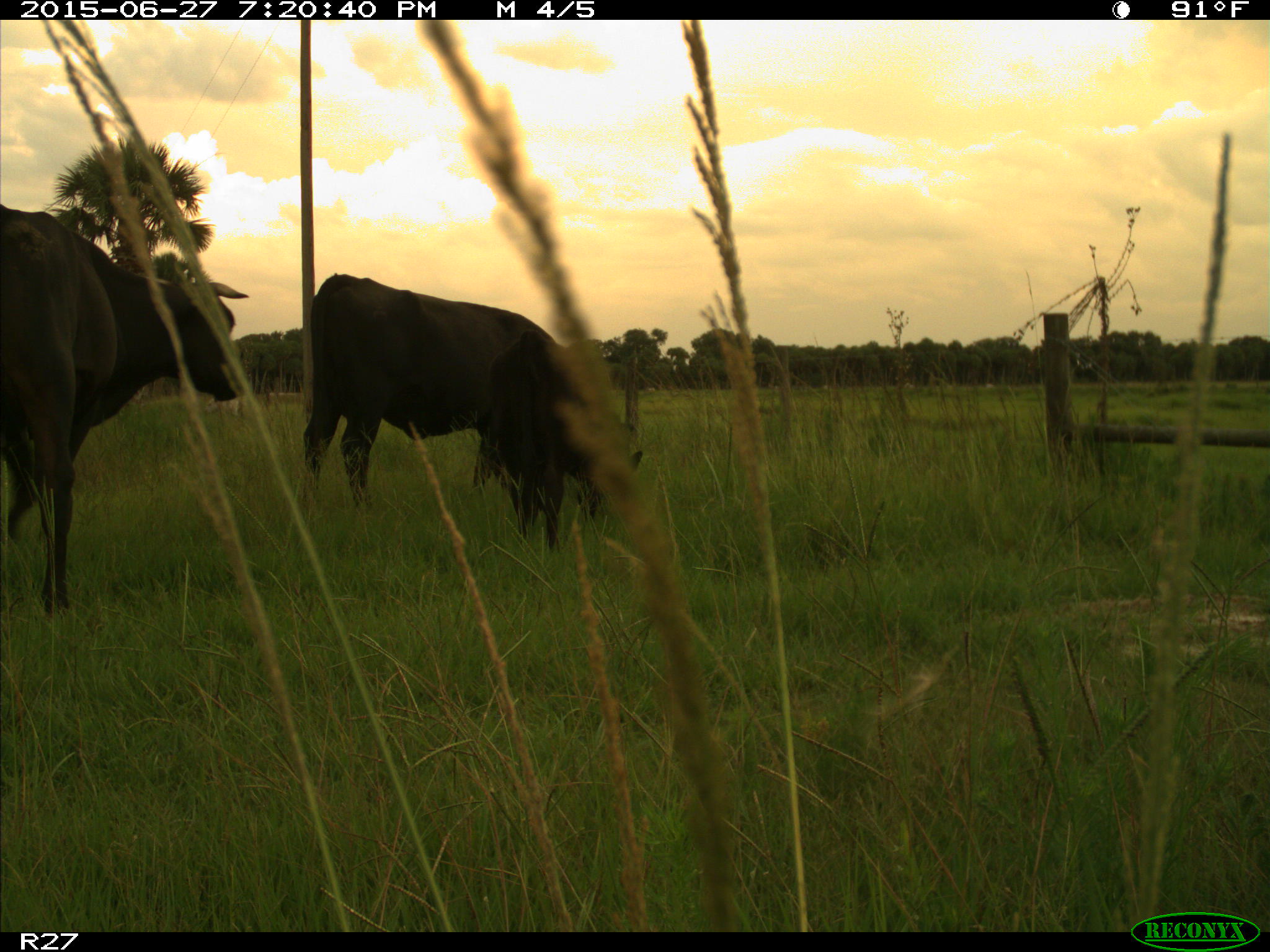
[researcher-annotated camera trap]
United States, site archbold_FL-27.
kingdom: Animalia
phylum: Chordata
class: Mammalia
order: Artiodactyla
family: Bovidae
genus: Bos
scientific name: Bos taurus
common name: domestic cow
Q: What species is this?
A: Bos taurus (domestic cow).